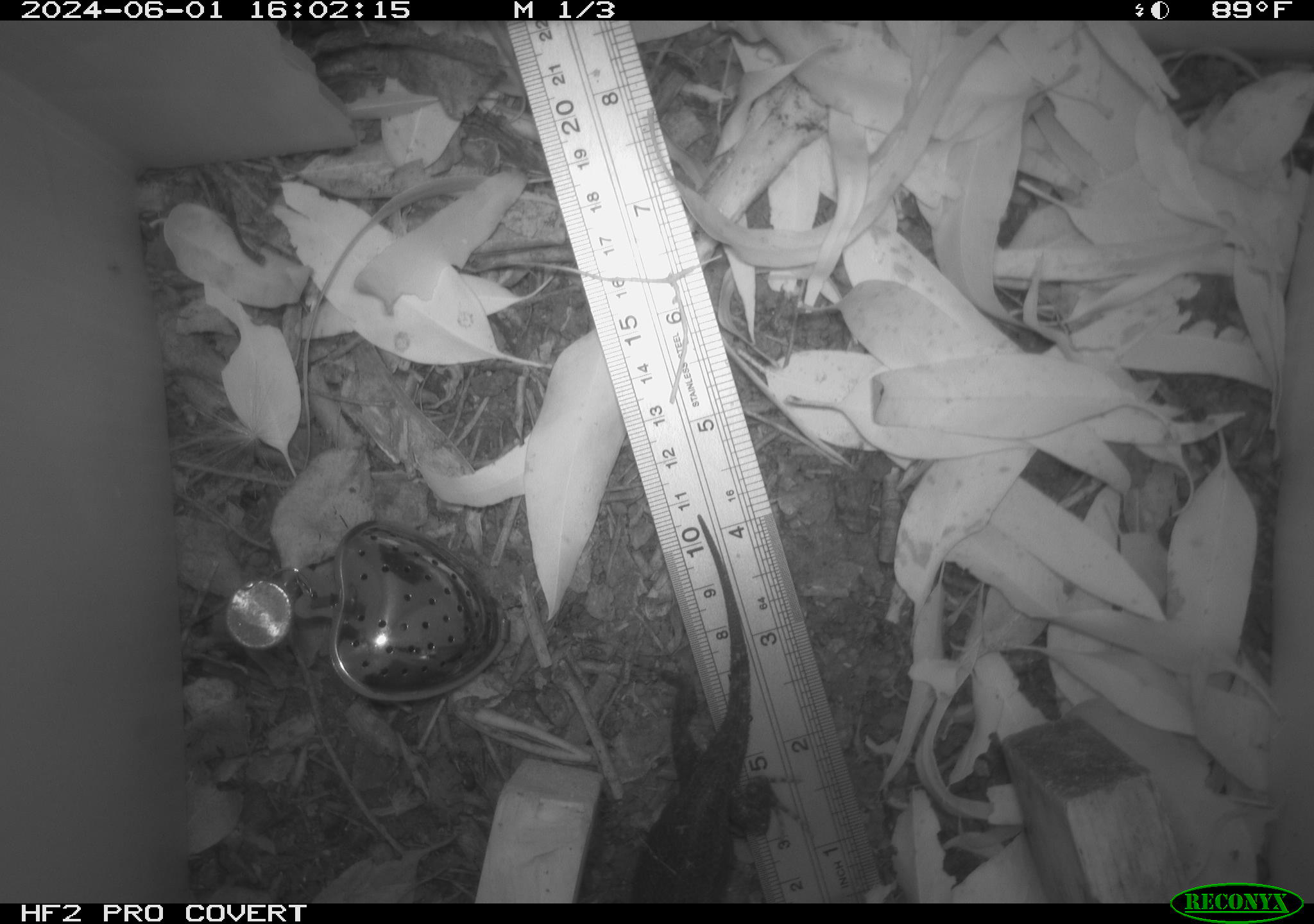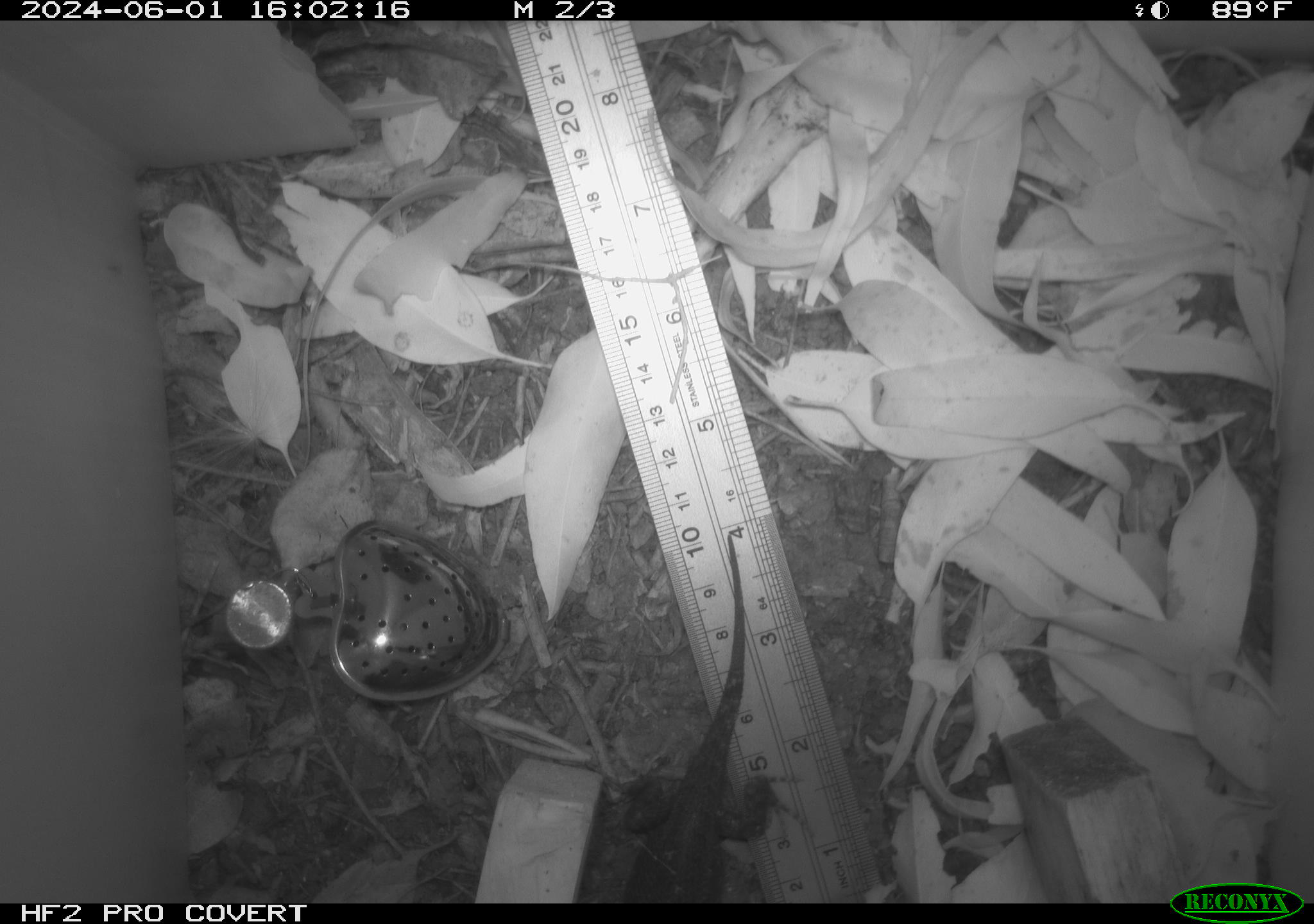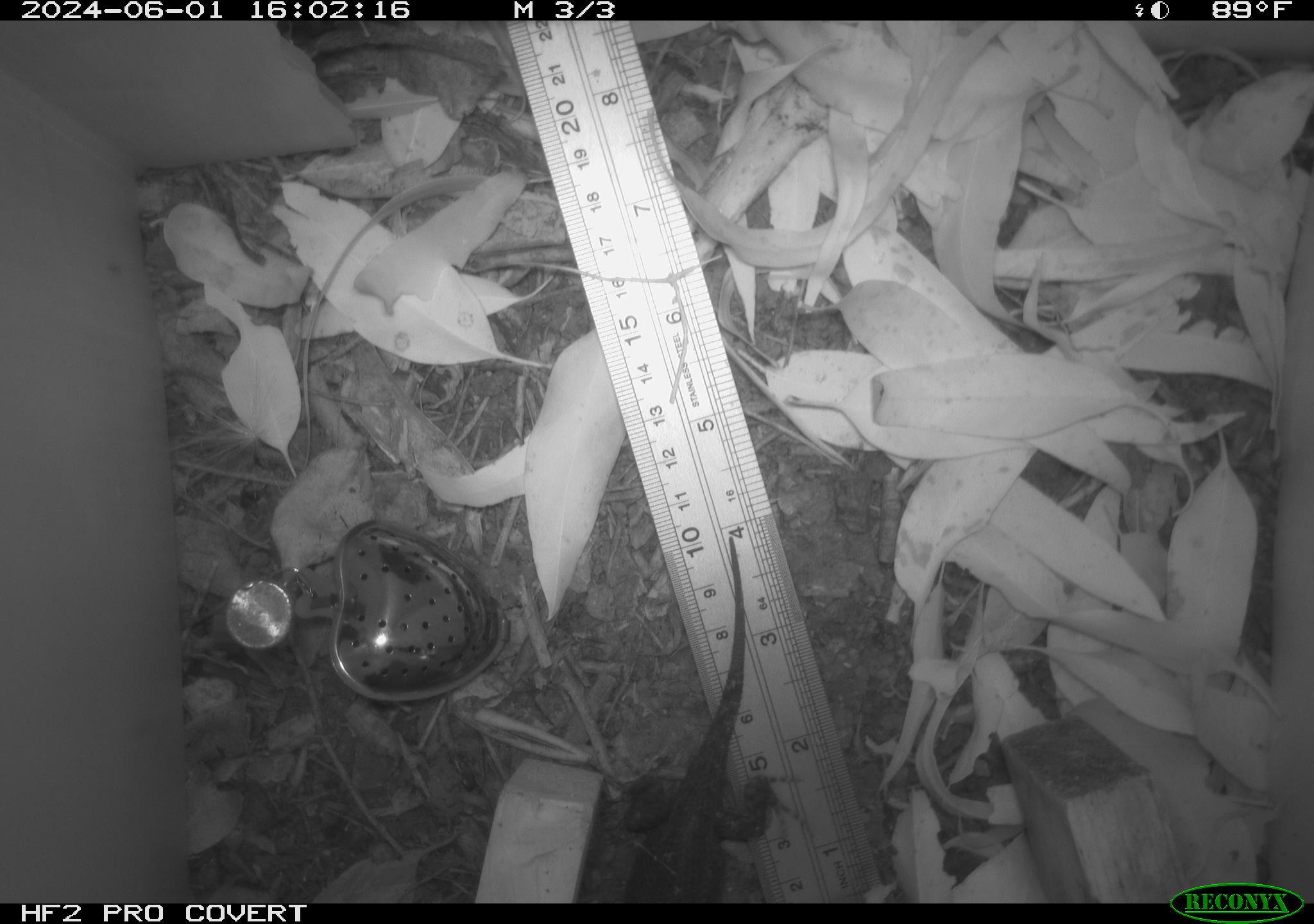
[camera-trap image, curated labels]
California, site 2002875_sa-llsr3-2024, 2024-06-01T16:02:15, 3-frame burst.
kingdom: Animalia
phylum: Chordata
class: Reptilia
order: Squamata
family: Phrynosomatidae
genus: Sceloporus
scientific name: Sceloporus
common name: spiny lizards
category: sceloporus species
Sceloporus species (spiny lizards) (Sceloporus).